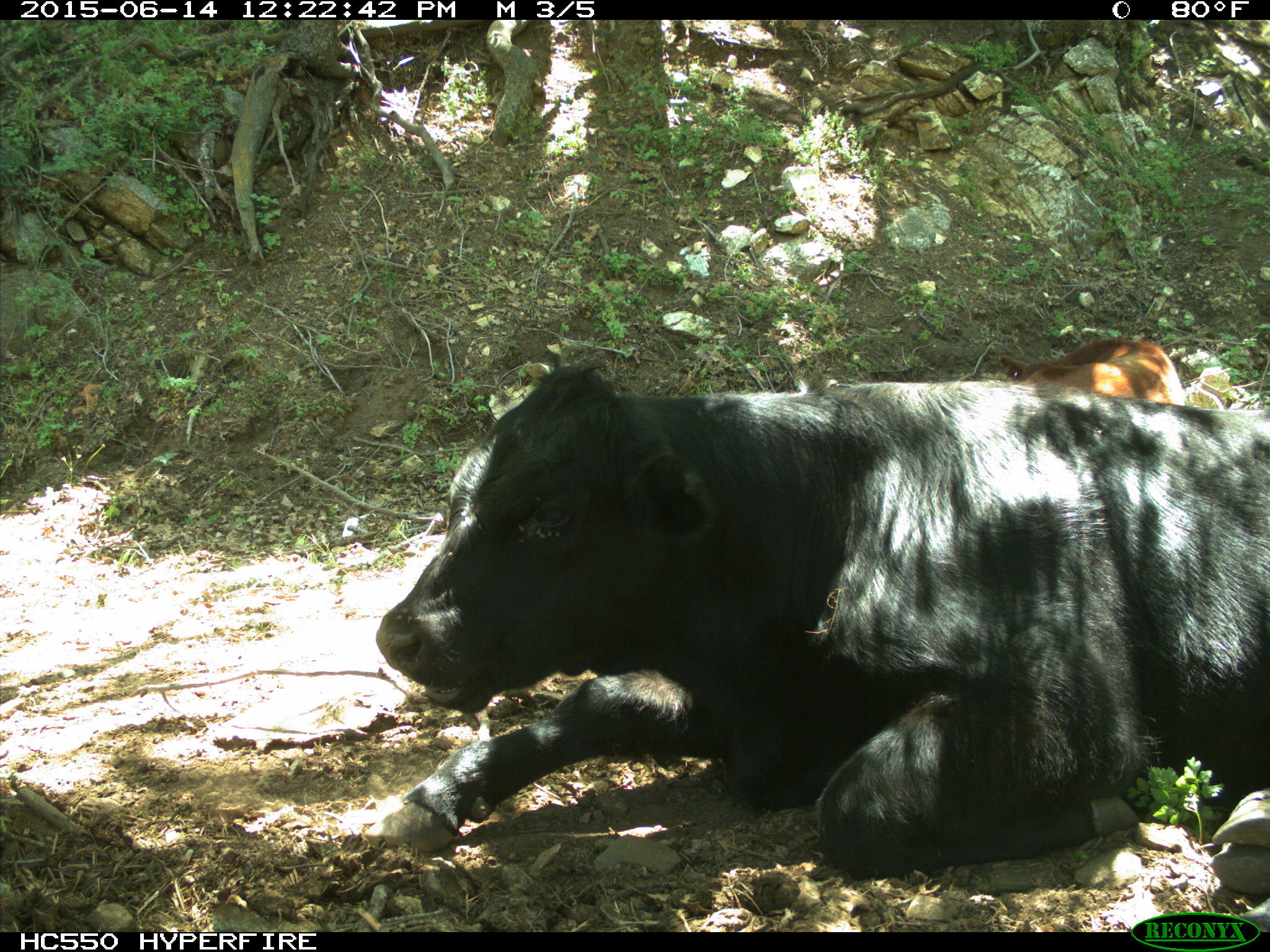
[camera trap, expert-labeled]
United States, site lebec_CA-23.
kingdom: Animalia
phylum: Chordata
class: Mammalia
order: Artiodactyla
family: Bovidae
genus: Bos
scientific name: Bos taurus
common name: domestic cow